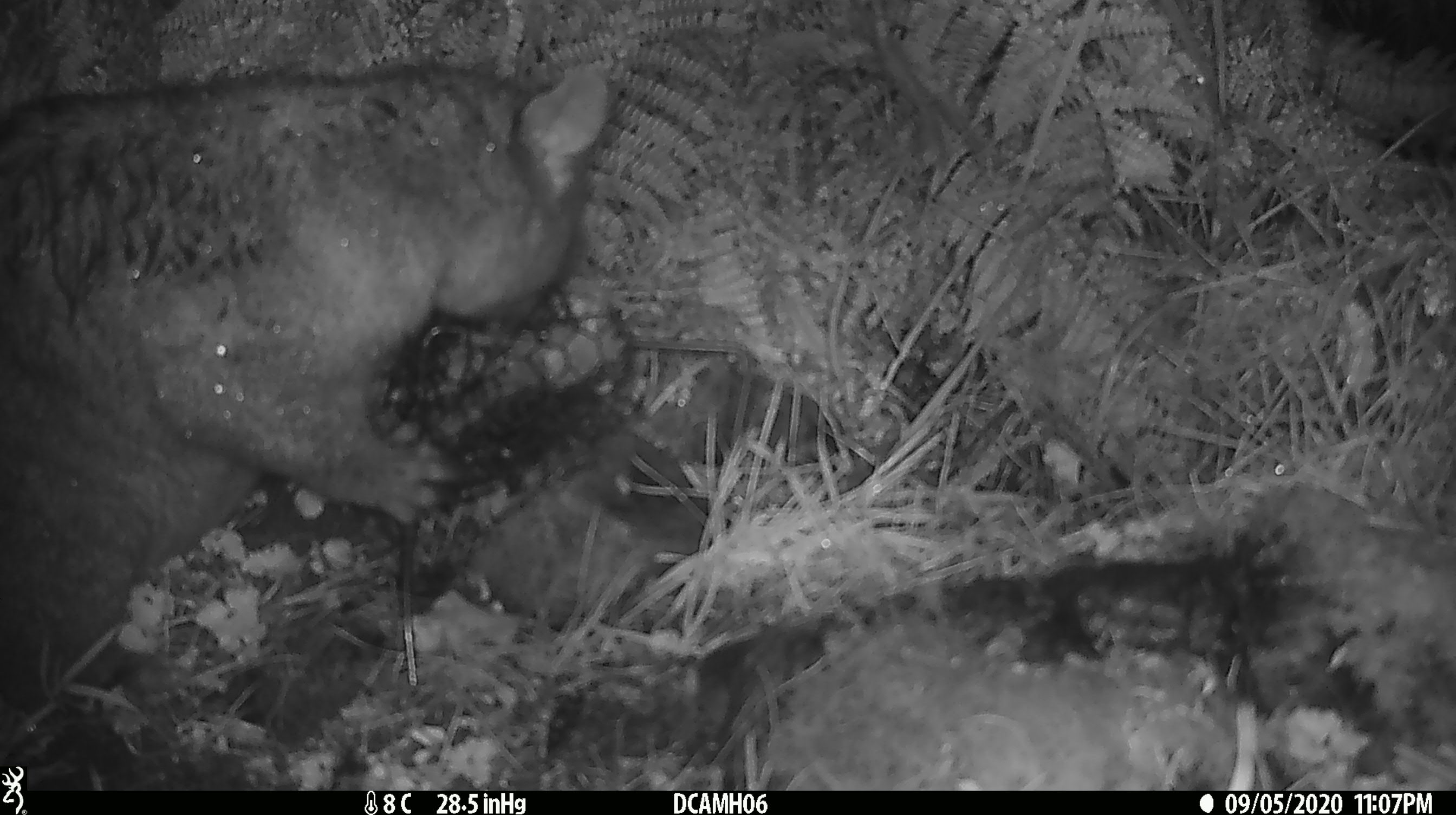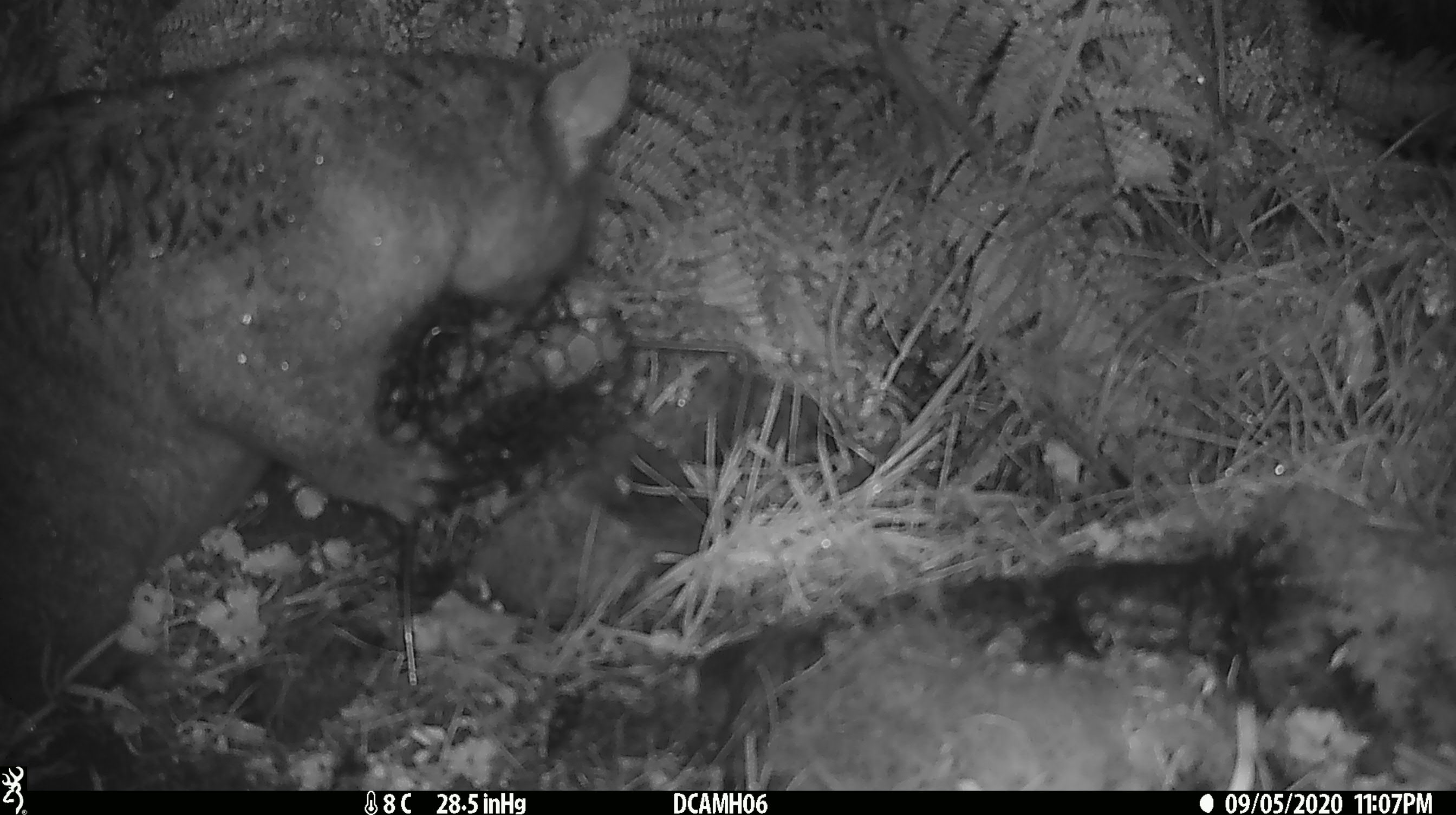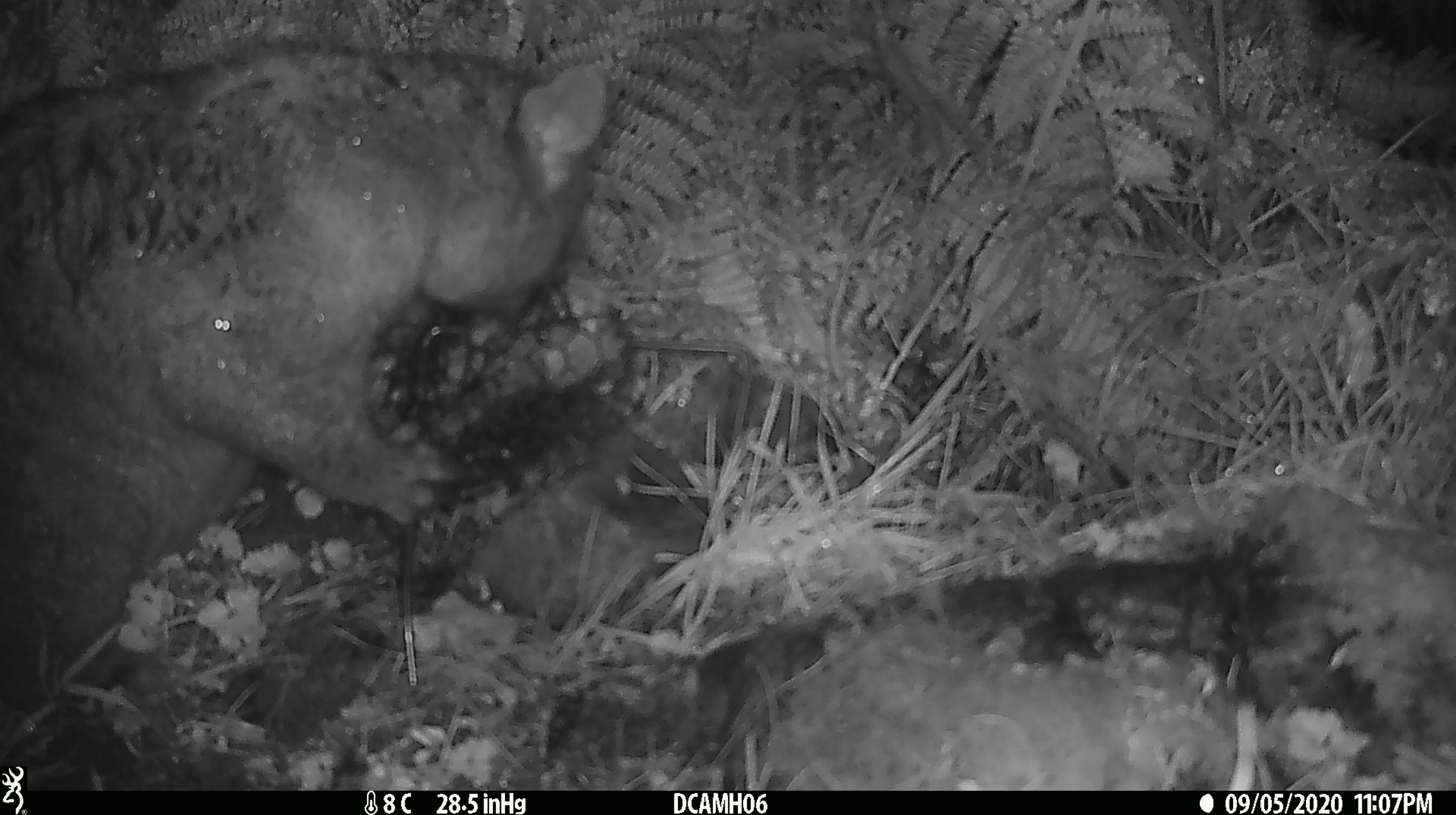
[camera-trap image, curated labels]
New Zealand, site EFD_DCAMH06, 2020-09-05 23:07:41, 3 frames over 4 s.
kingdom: Animalia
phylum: Chordata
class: Mammalia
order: Diprotodontia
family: Phalangeridae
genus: Trichosurus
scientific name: Trichosurus vulpecula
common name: common brushtail possum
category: possum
Possum (common brushtail possum) (Trichosurus vulpecula).